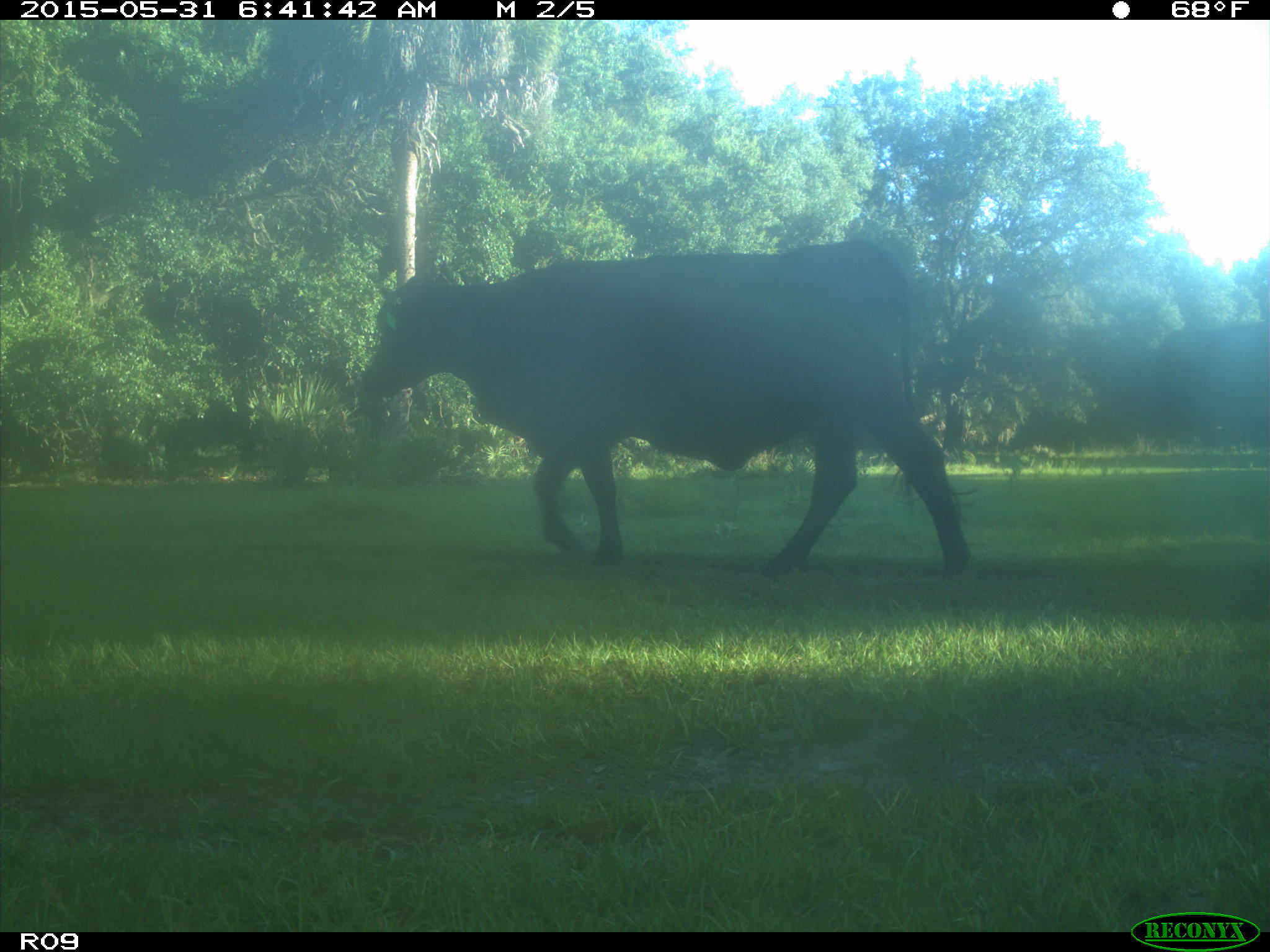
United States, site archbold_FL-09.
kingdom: Animalia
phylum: Chordata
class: Mammalia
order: Artiodactyla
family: Bovidae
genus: Bos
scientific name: Bos taurus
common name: domestic cow